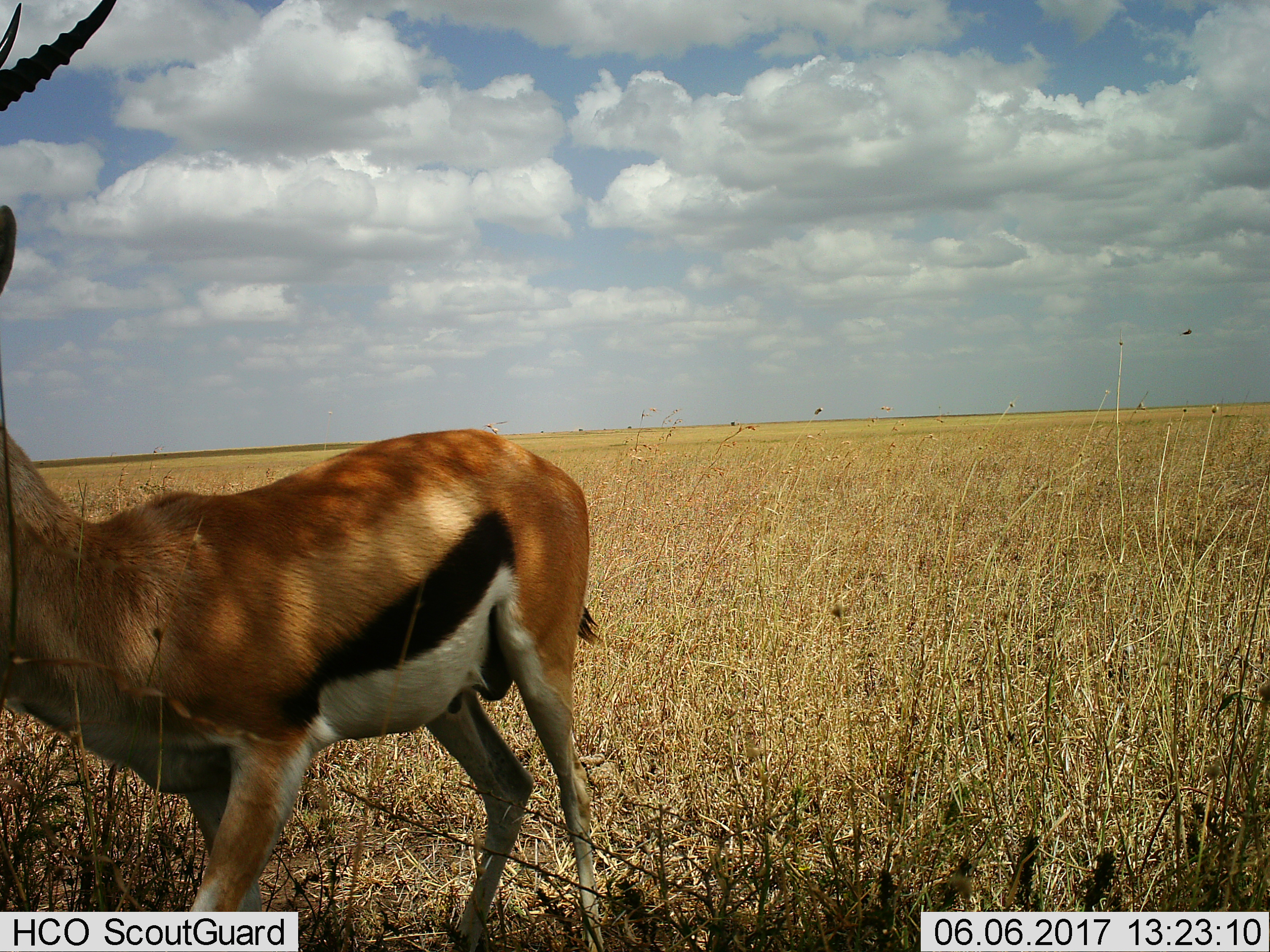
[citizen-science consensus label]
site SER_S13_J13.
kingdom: Animalia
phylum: Chordata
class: Mammalia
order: Artiodactyla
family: Bovidae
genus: Eudorcas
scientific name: Eudorcas thomsonii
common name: thomson's gazelle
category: gazellethomsons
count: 1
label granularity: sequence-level